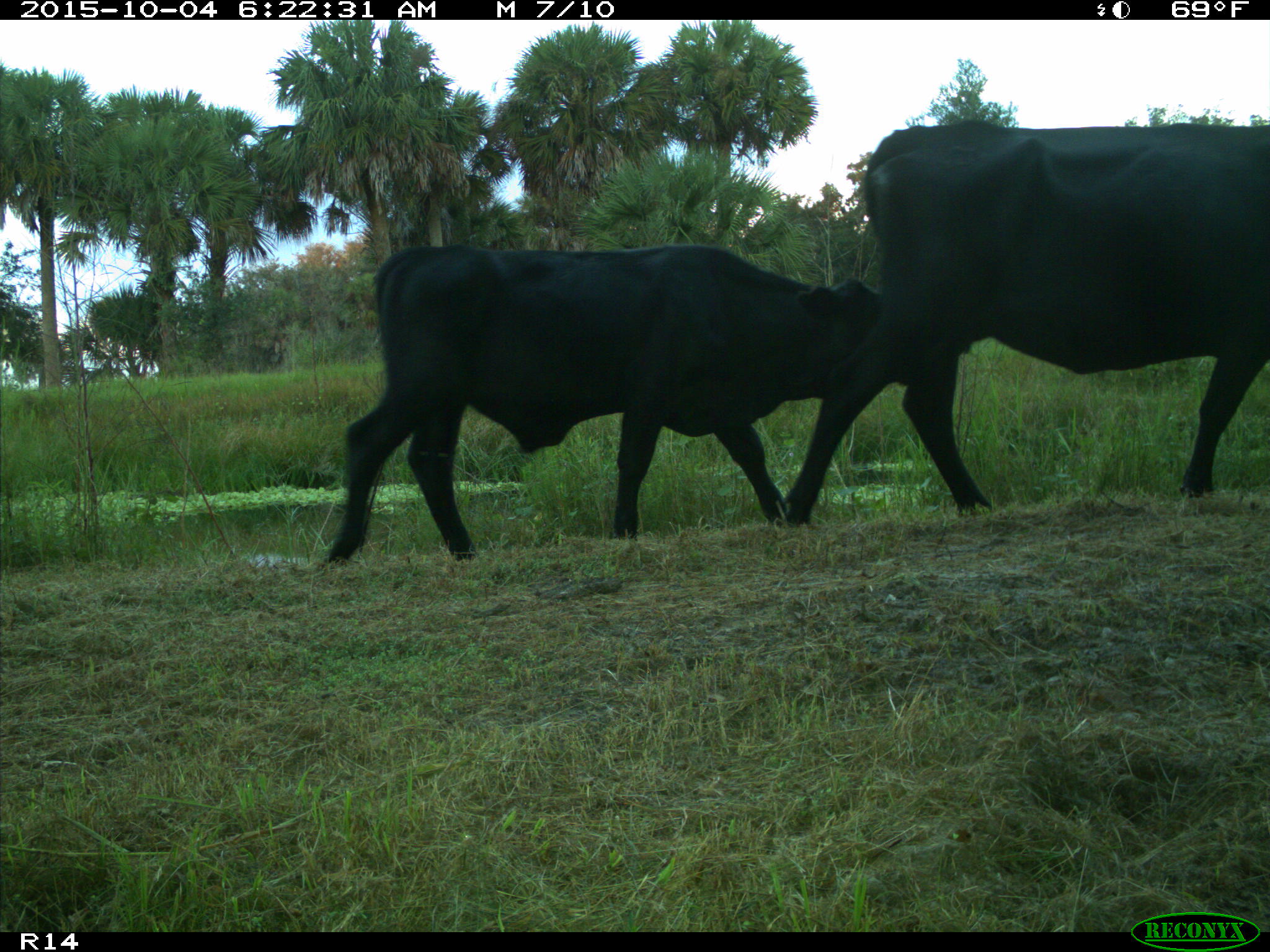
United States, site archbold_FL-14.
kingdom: Animalia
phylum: Chordata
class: Mammalia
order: Artiodactyla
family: Bovidae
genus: Bos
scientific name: Bos taurus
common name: domestic cow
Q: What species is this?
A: Bos taurus (domestic cow).